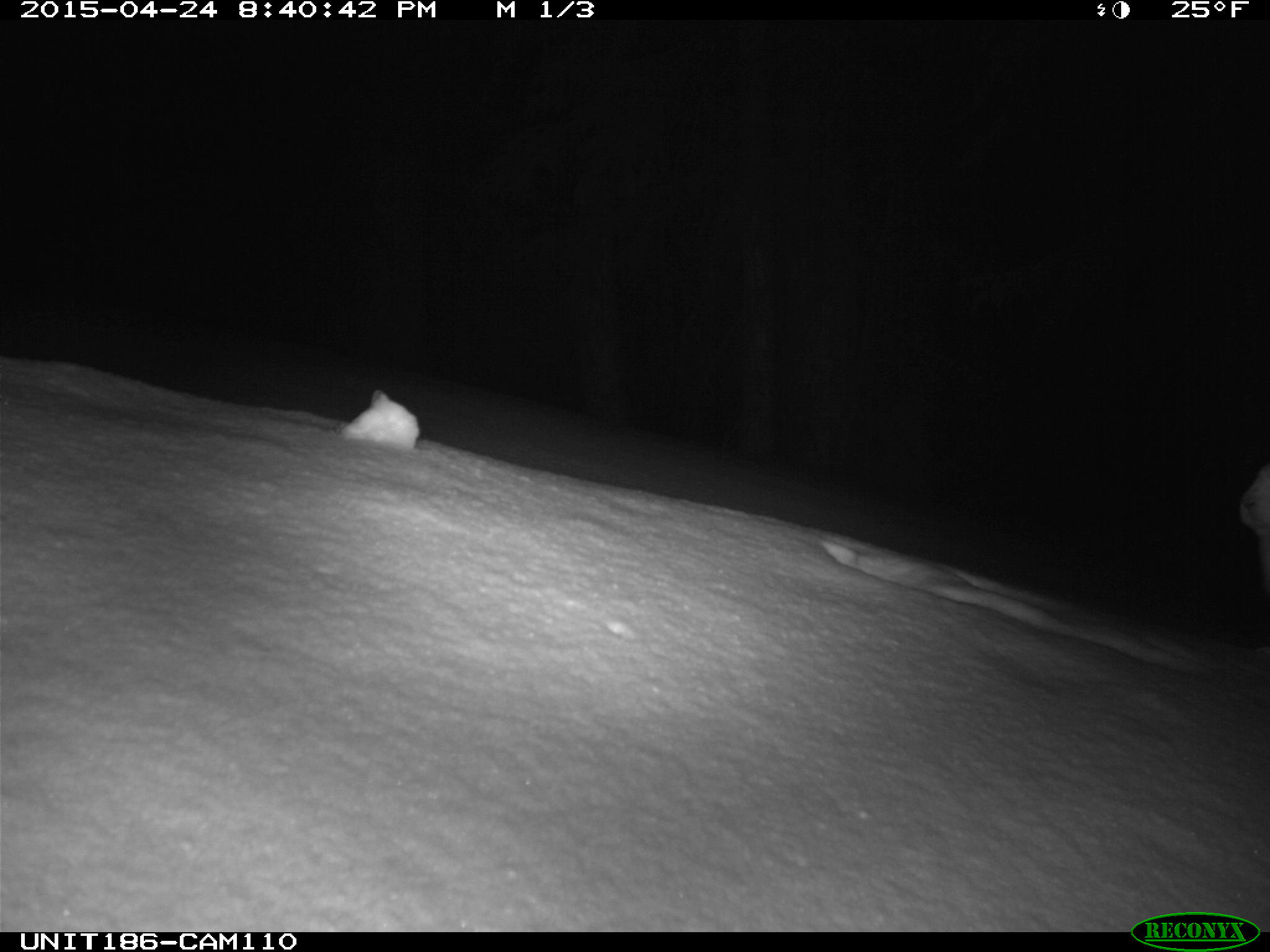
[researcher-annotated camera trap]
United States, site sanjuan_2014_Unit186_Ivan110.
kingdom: Animalia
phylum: Chordata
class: Mammalia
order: Lagomorpha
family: Leporidae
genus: Lepus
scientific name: Lepus americanus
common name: snowshoe hare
Lepus americanus (snowshoe hare).